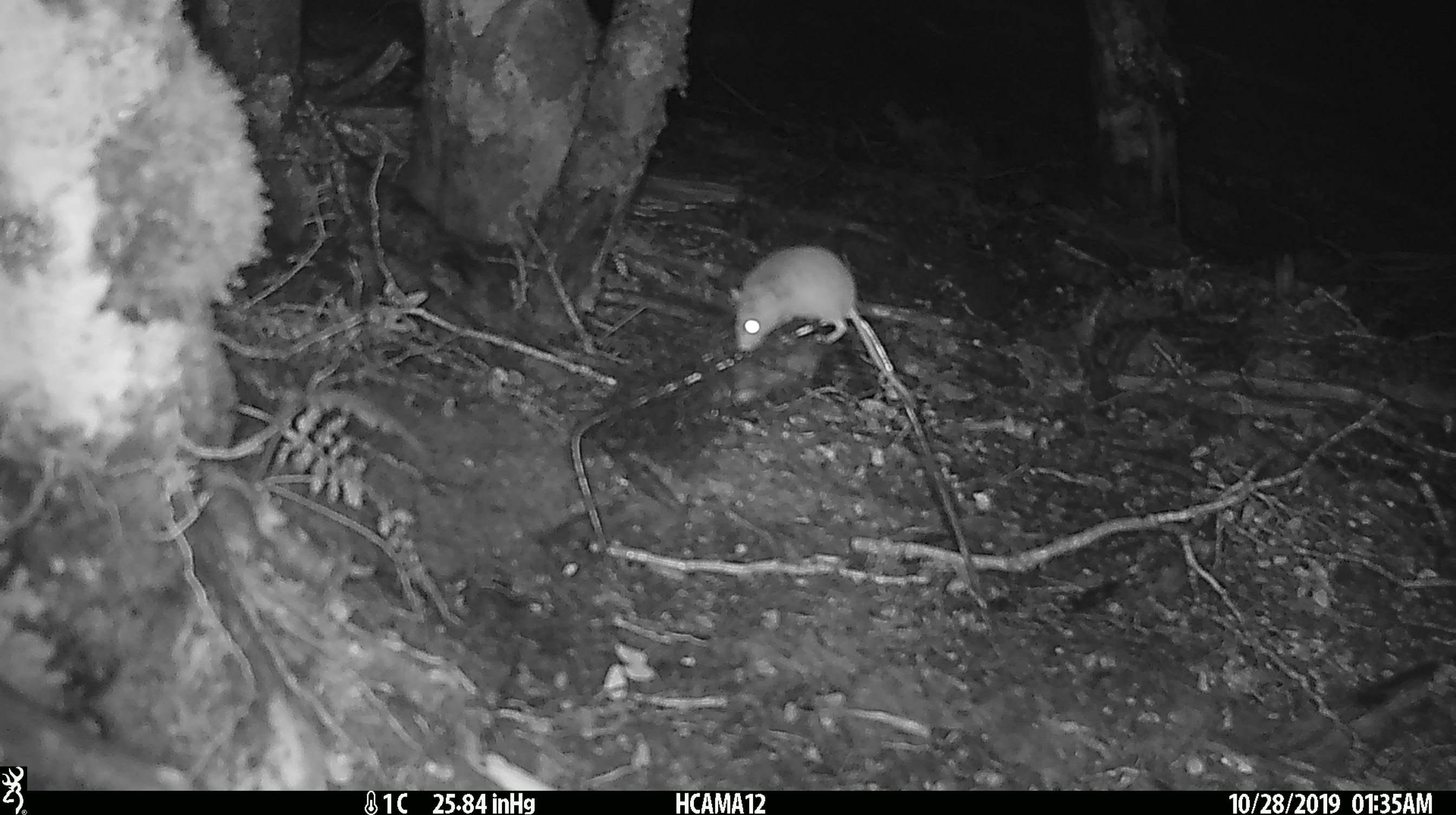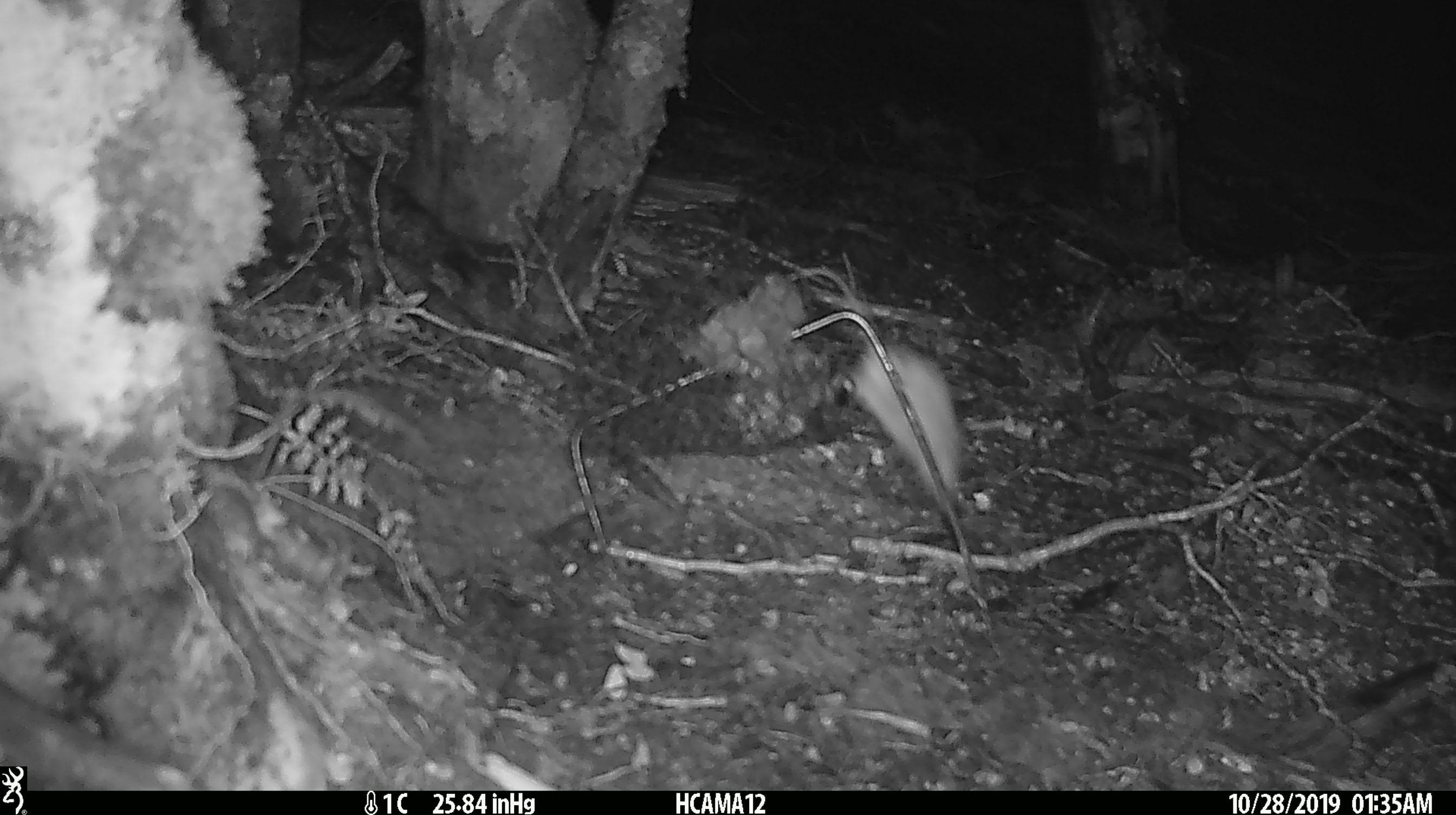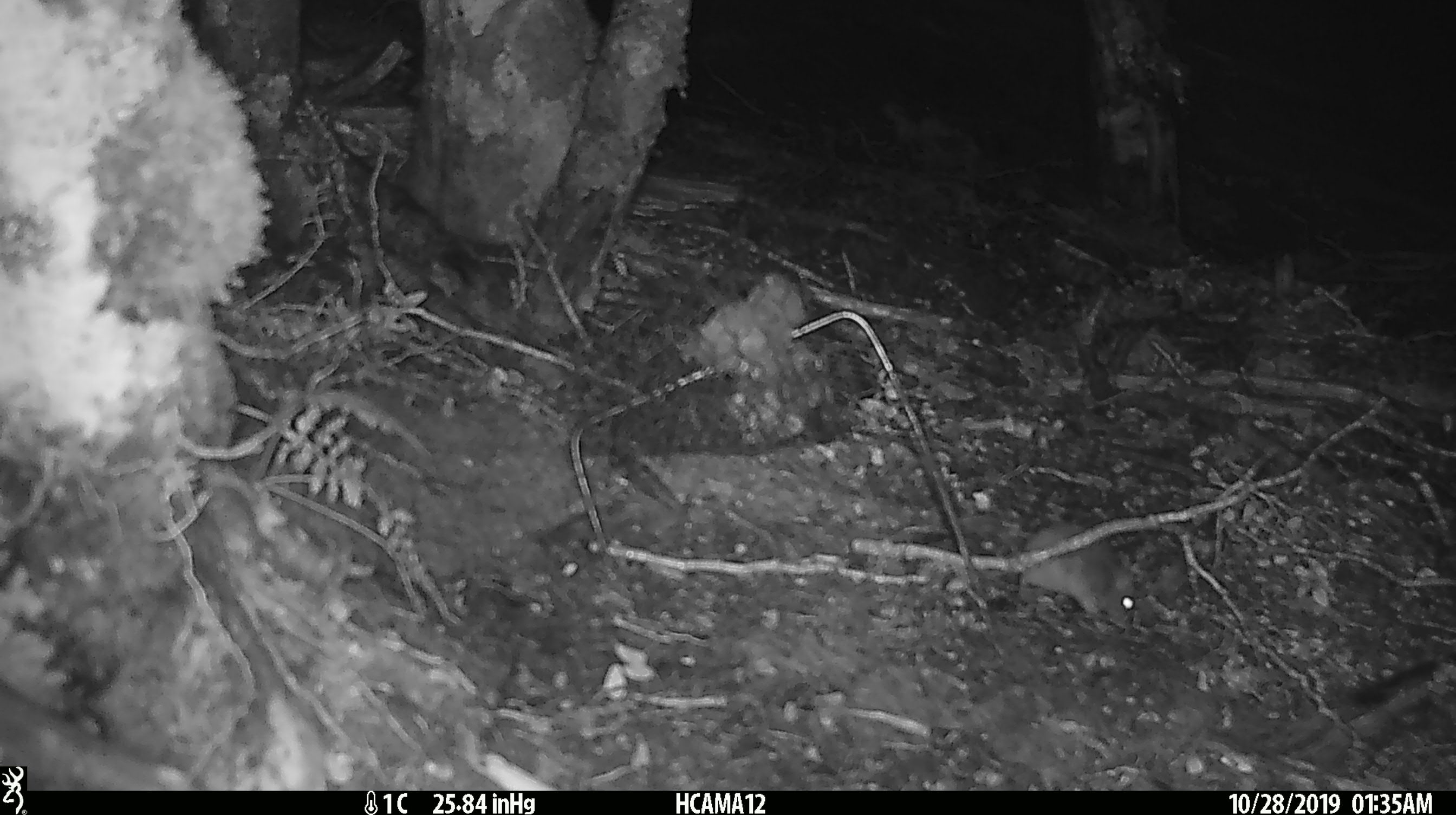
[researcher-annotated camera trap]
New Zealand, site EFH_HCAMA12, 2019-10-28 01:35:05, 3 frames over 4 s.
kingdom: Animalia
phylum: Chordata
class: Mammalia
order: Rodentia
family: Muridae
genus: Mus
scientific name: Mus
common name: mouse